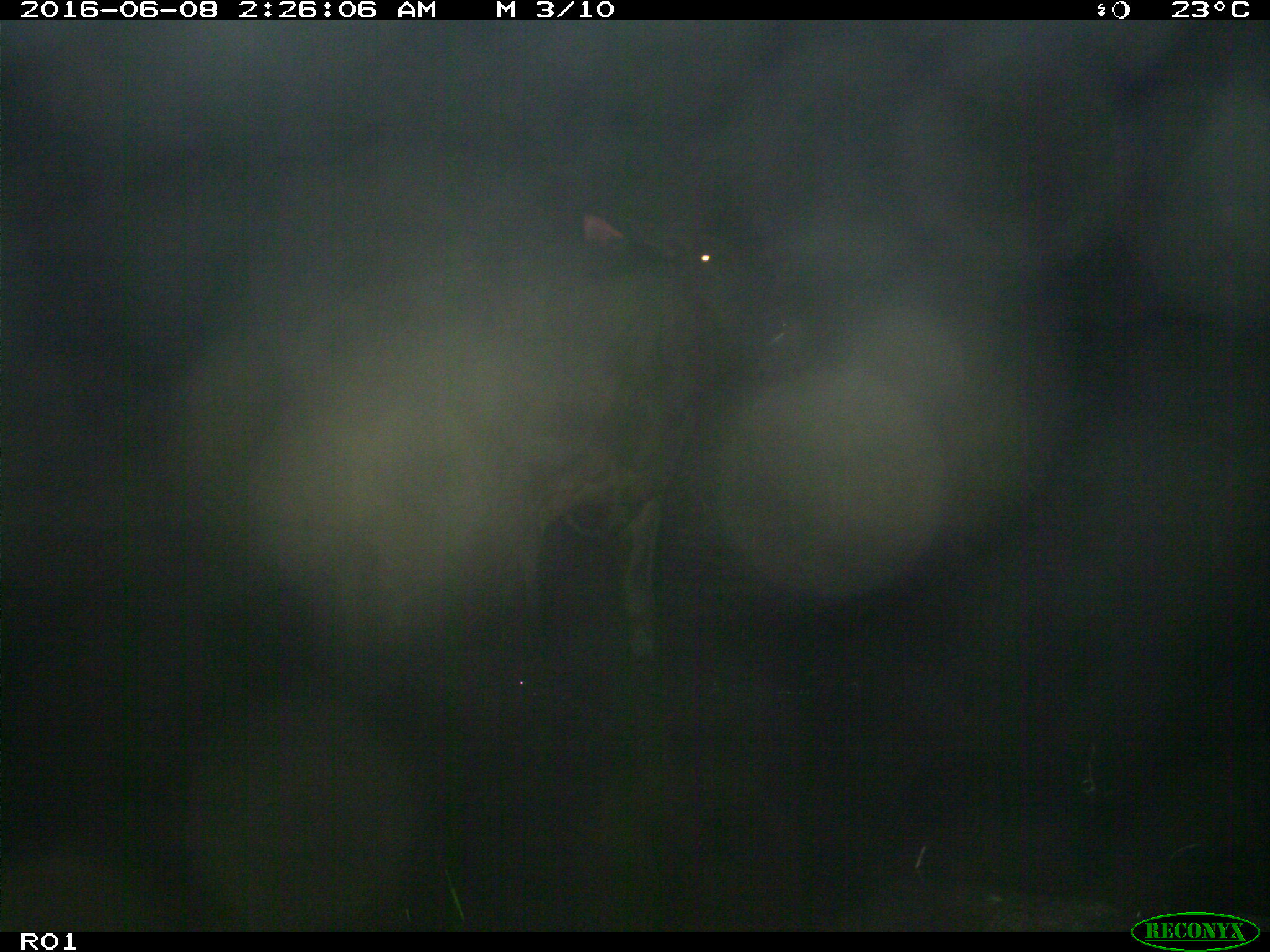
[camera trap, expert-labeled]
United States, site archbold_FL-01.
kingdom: Animalia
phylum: Chordata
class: Mammalia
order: Artiodactyla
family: Bovidae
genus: Bos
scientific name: Bos taurus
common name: domestic cow